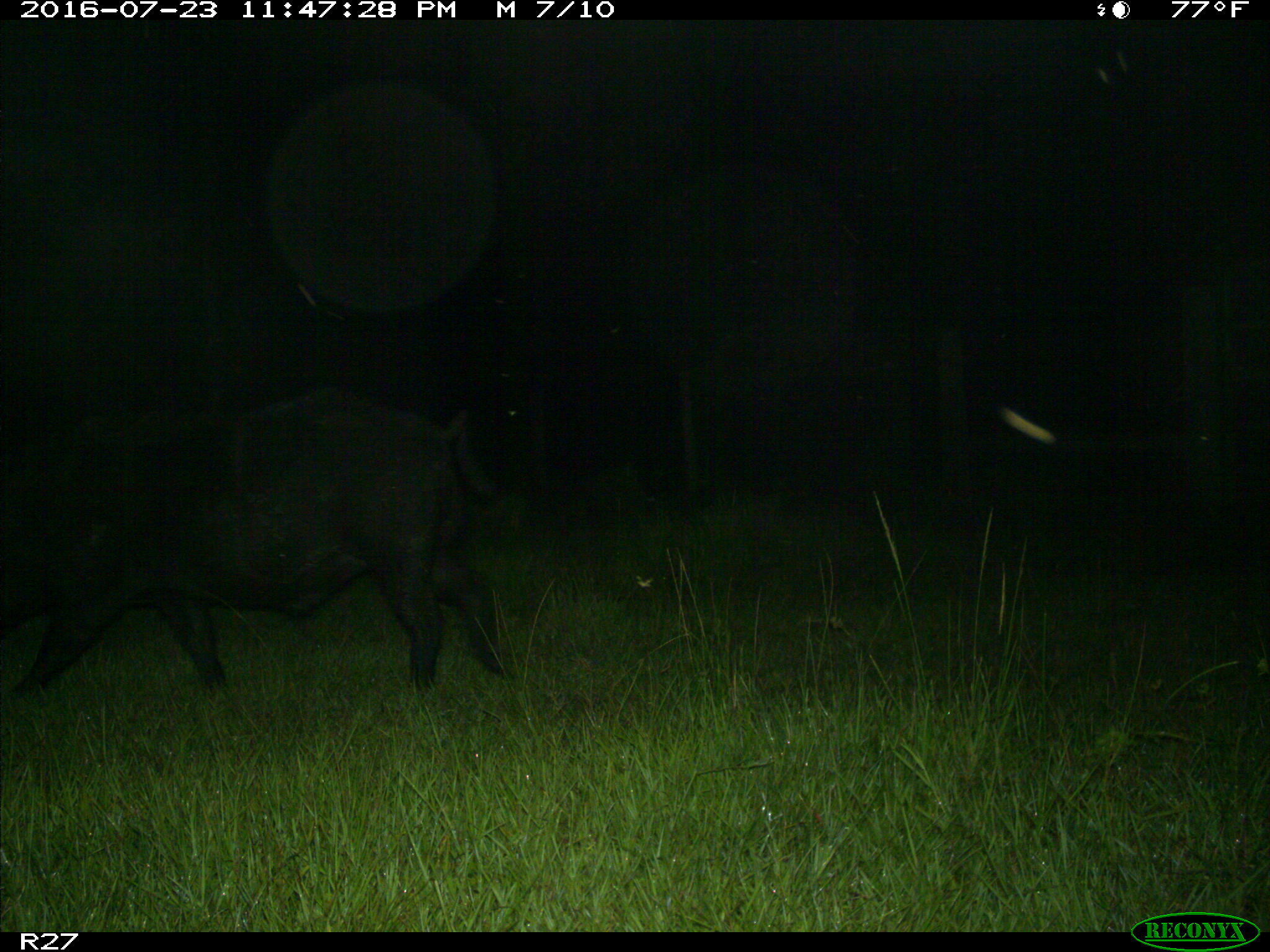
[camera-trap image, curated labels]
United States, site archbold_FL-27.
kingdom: Animalia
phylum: Chordata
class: Mammalia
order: Artiodactyla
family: Suidae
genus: Sus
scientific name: Sus scrofa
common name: wild boar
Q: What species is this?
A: Sus scrofa (wild boar).